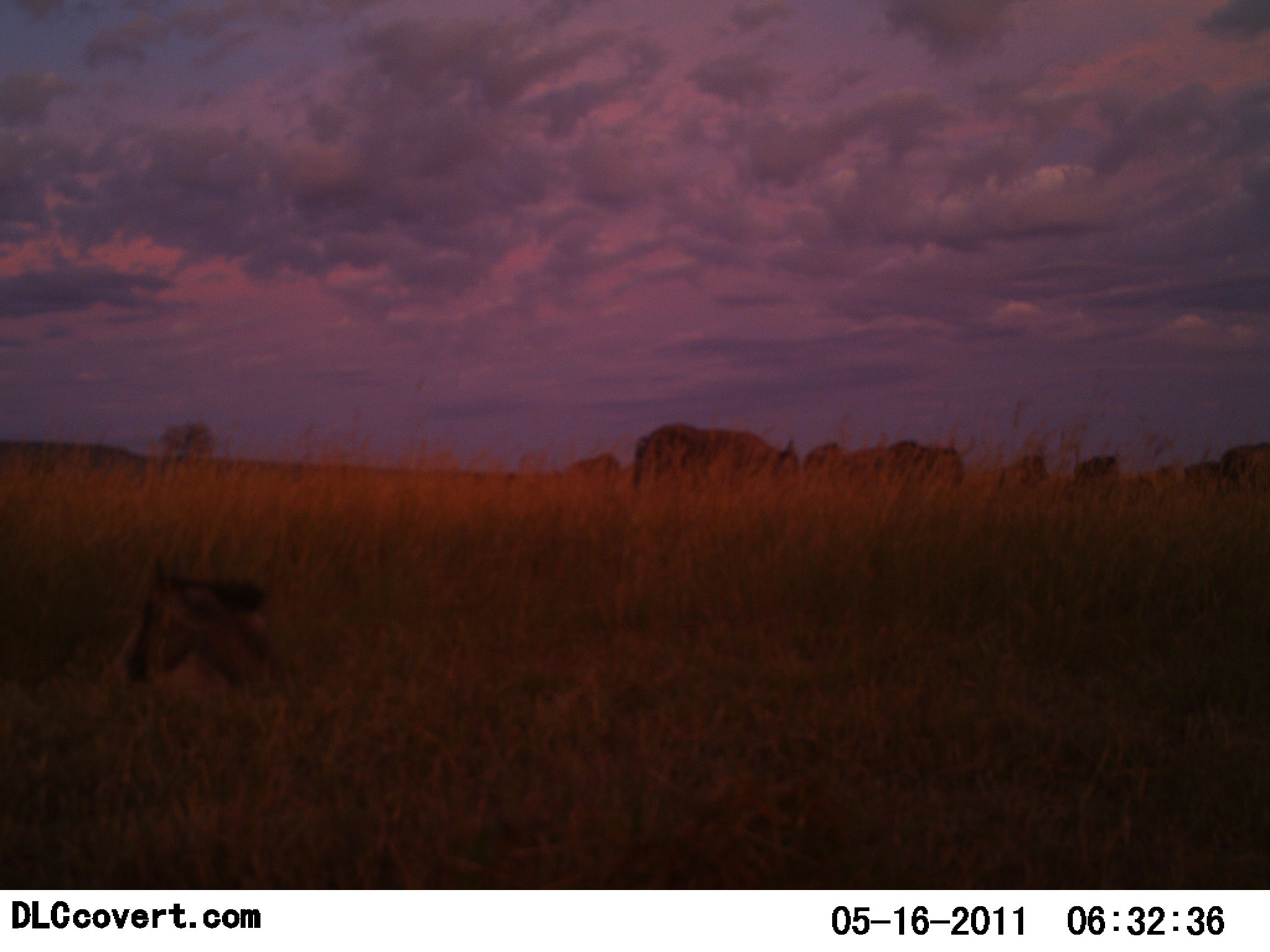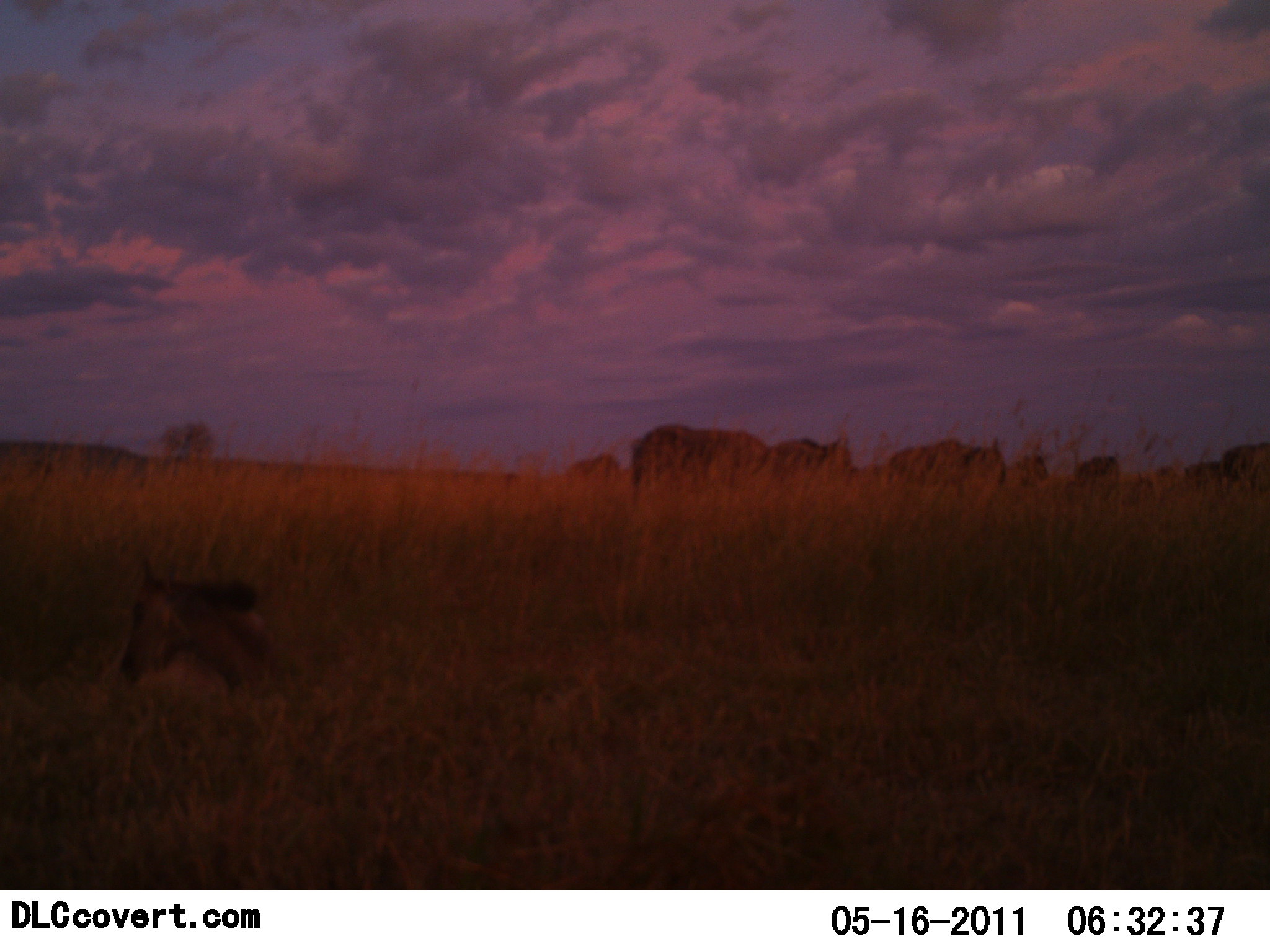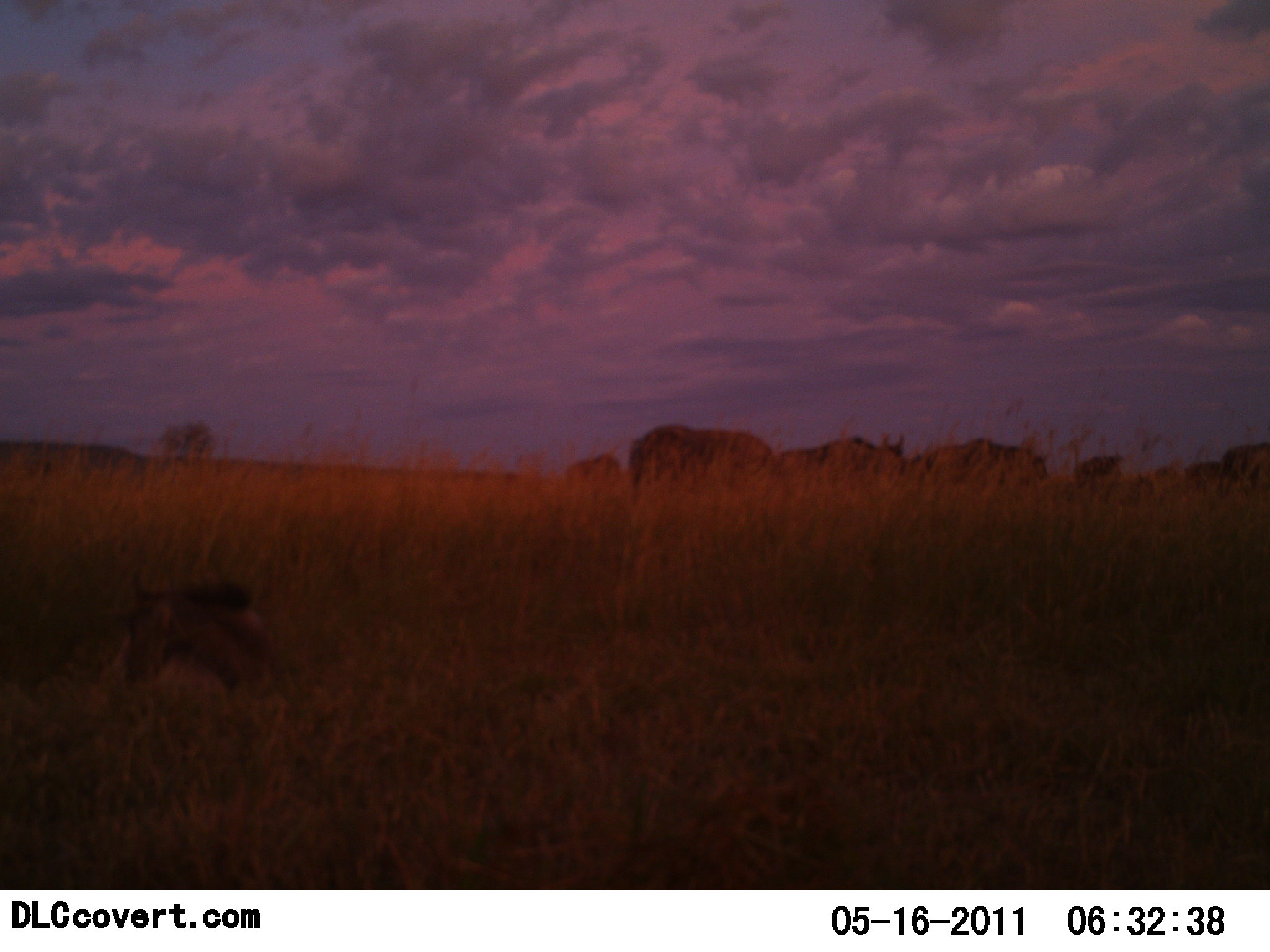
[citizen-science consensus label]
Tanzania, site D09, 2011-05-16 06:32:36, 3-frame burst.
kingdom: Animalia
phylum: Chordata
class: Mammalia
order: Artiodactyla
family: Bovidae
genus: Connochaetes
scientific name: Connochaetes taurinus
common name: blue wildebeest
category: wildebeest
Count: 7.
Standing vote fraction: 62%.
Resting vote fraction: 69%.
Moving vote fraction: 54%.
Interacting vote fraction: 0%.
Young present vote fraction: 8%.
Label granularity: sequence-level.